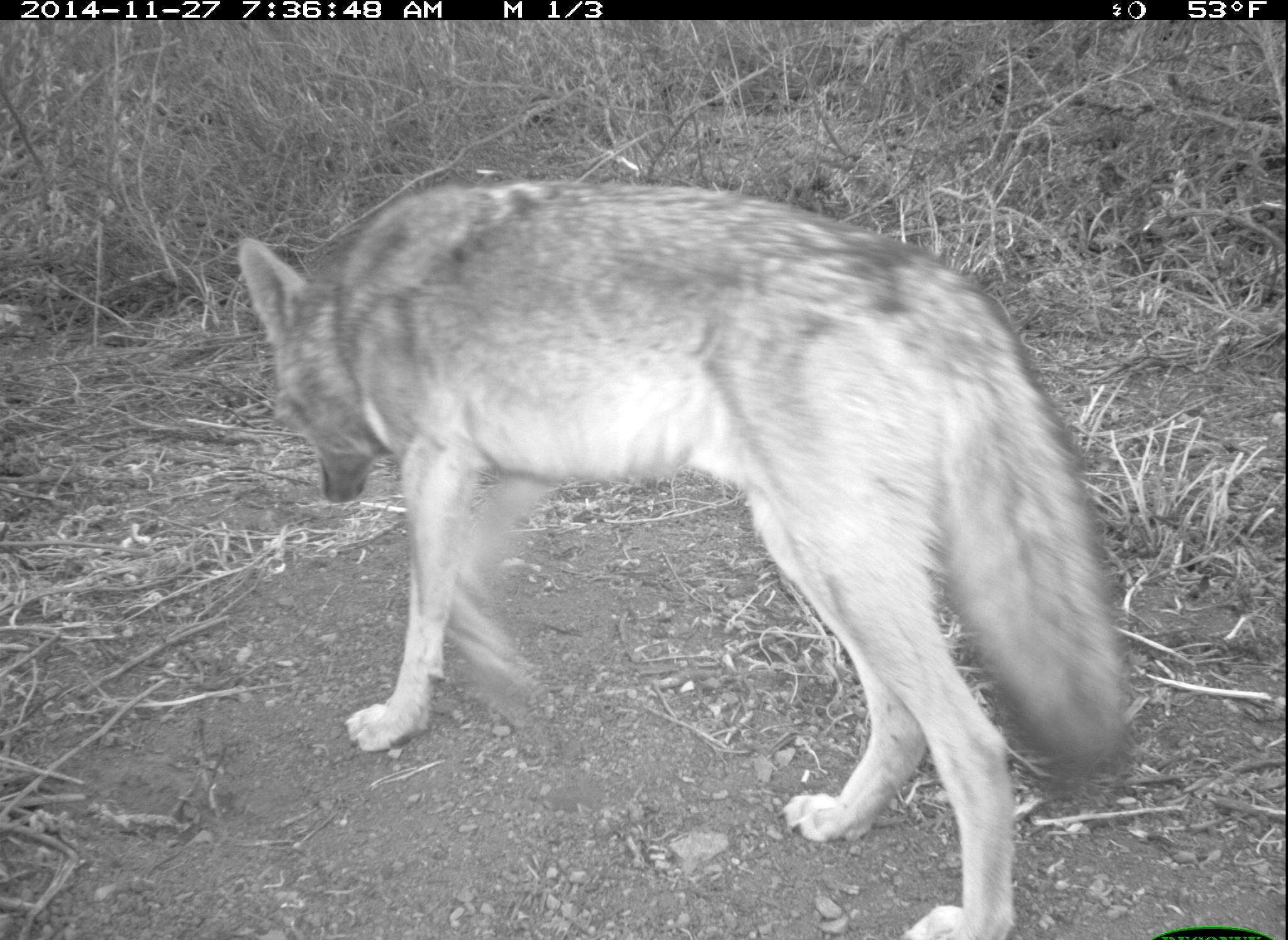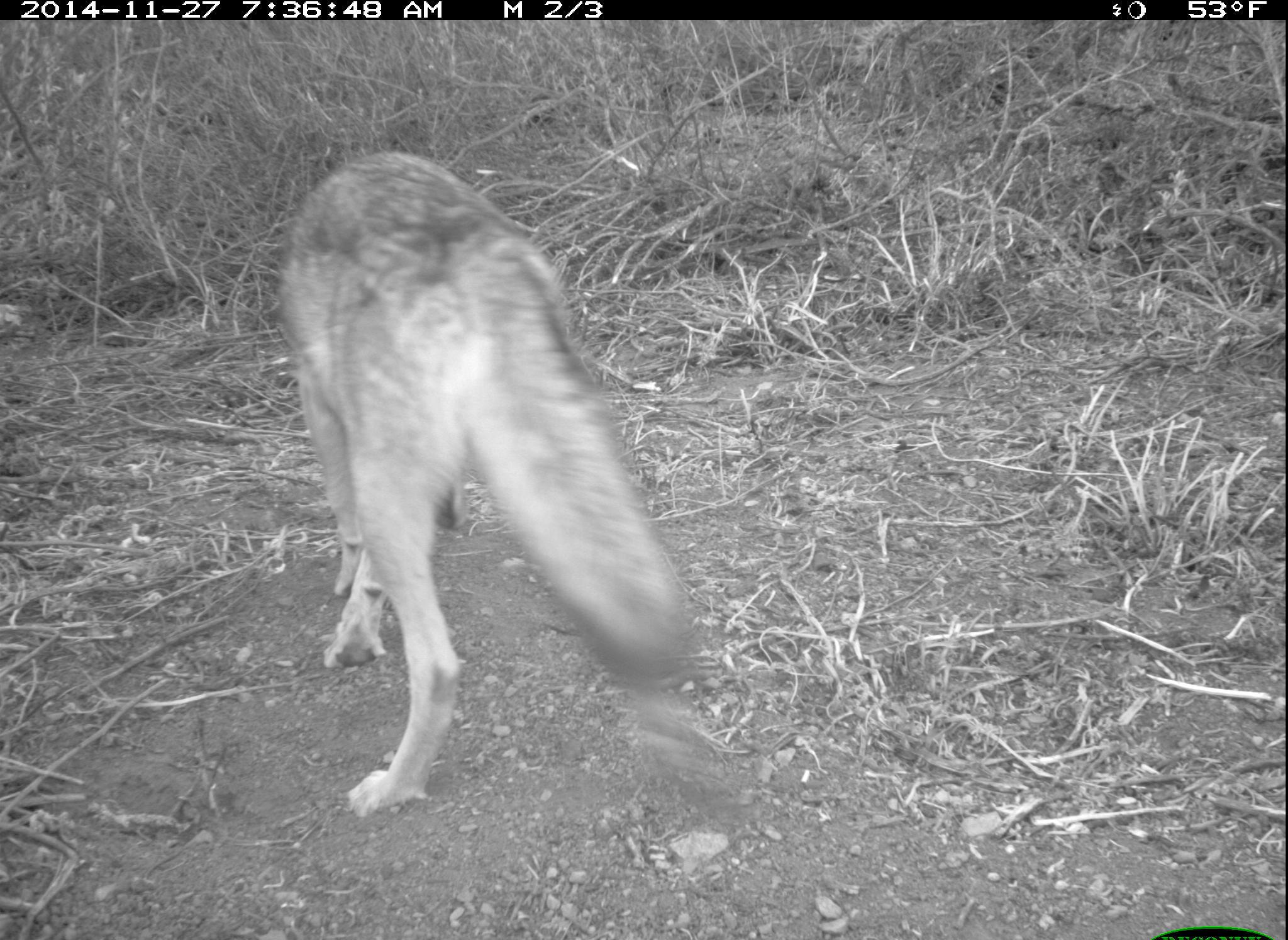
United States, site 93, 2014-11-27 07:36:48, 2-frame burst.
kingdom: Animalia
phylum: Chordata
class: Mammalia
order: Carnivora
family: Canidae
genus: Canis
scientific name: Canis latrans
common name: coyote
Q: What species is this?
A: Coyote (Canis latrans).